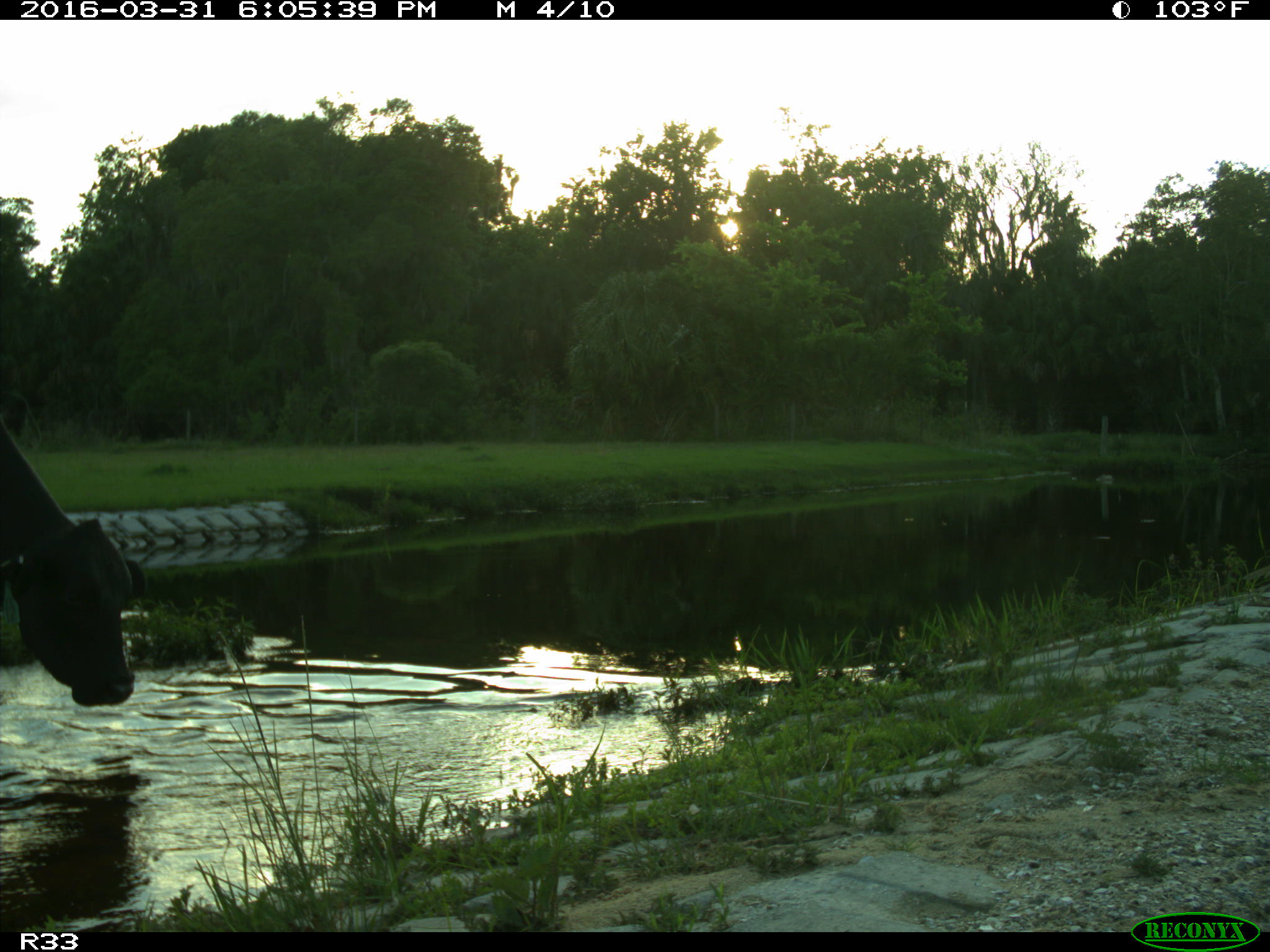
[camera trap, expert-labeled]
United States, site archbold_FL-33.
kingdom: Animalia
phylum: Chordata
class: Mammalia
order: Artiodactyla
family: Bovidae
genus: Bos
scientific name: Bos taurus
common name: domestic cow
Bos taurus (domestic cow).